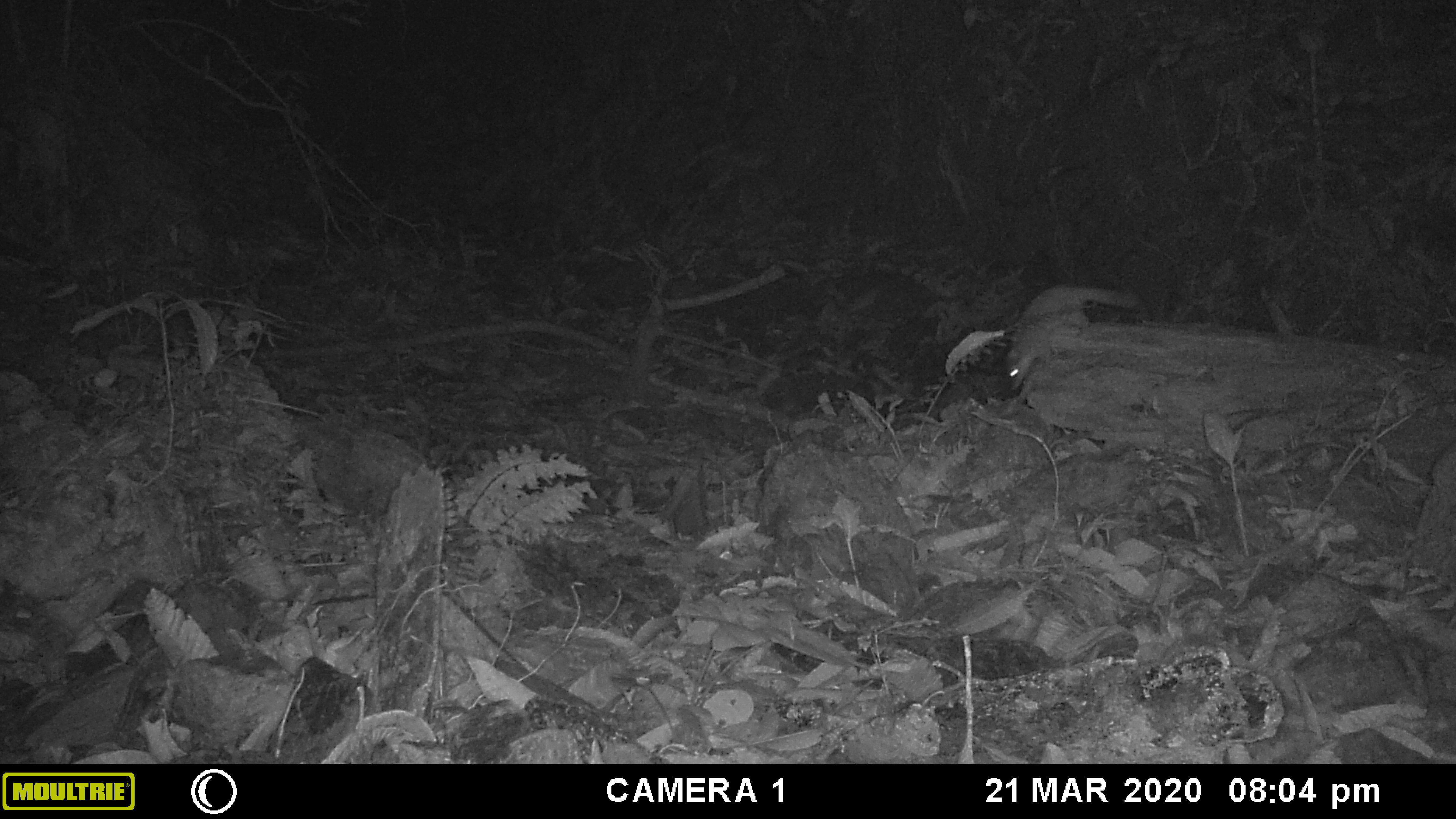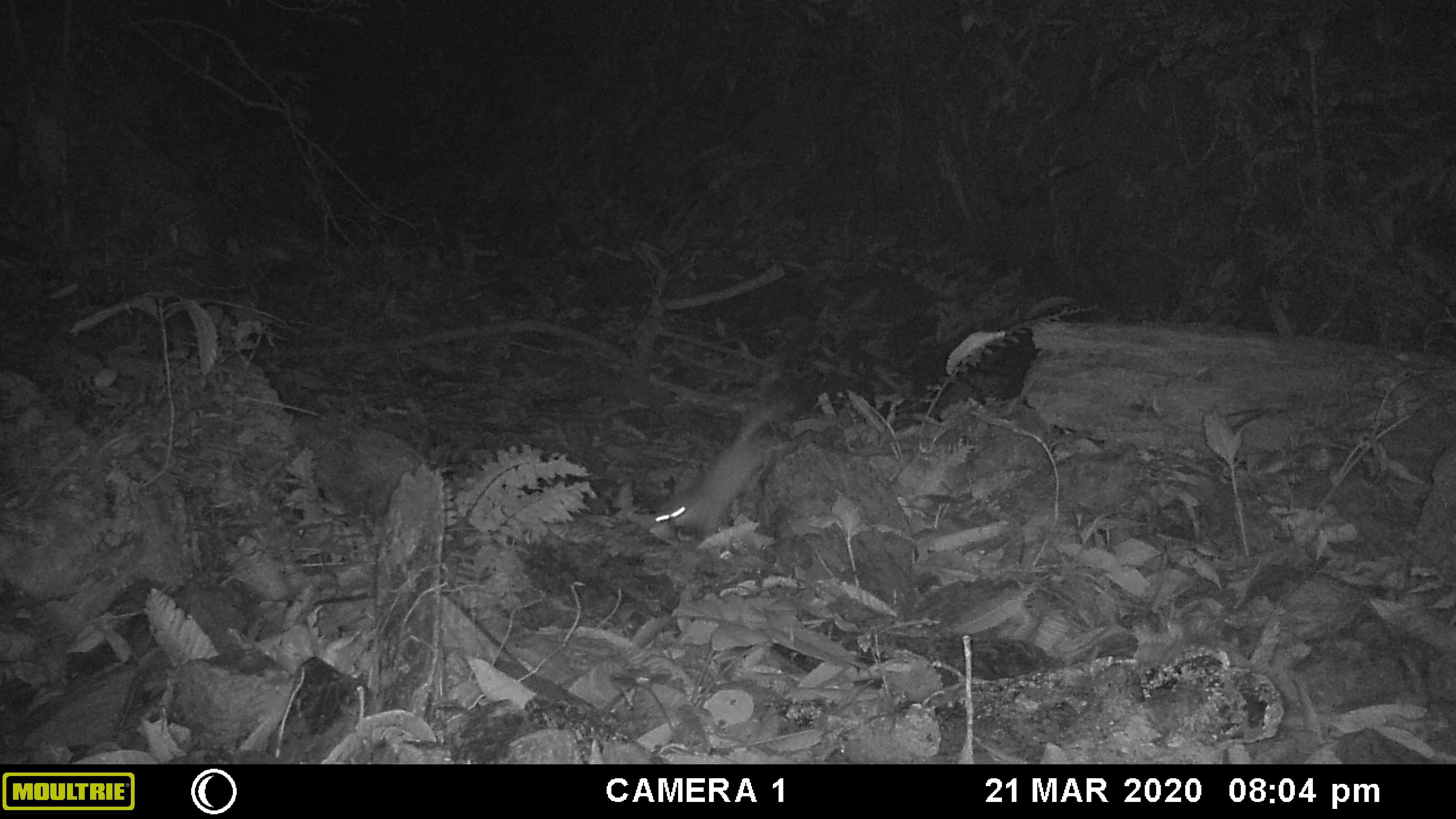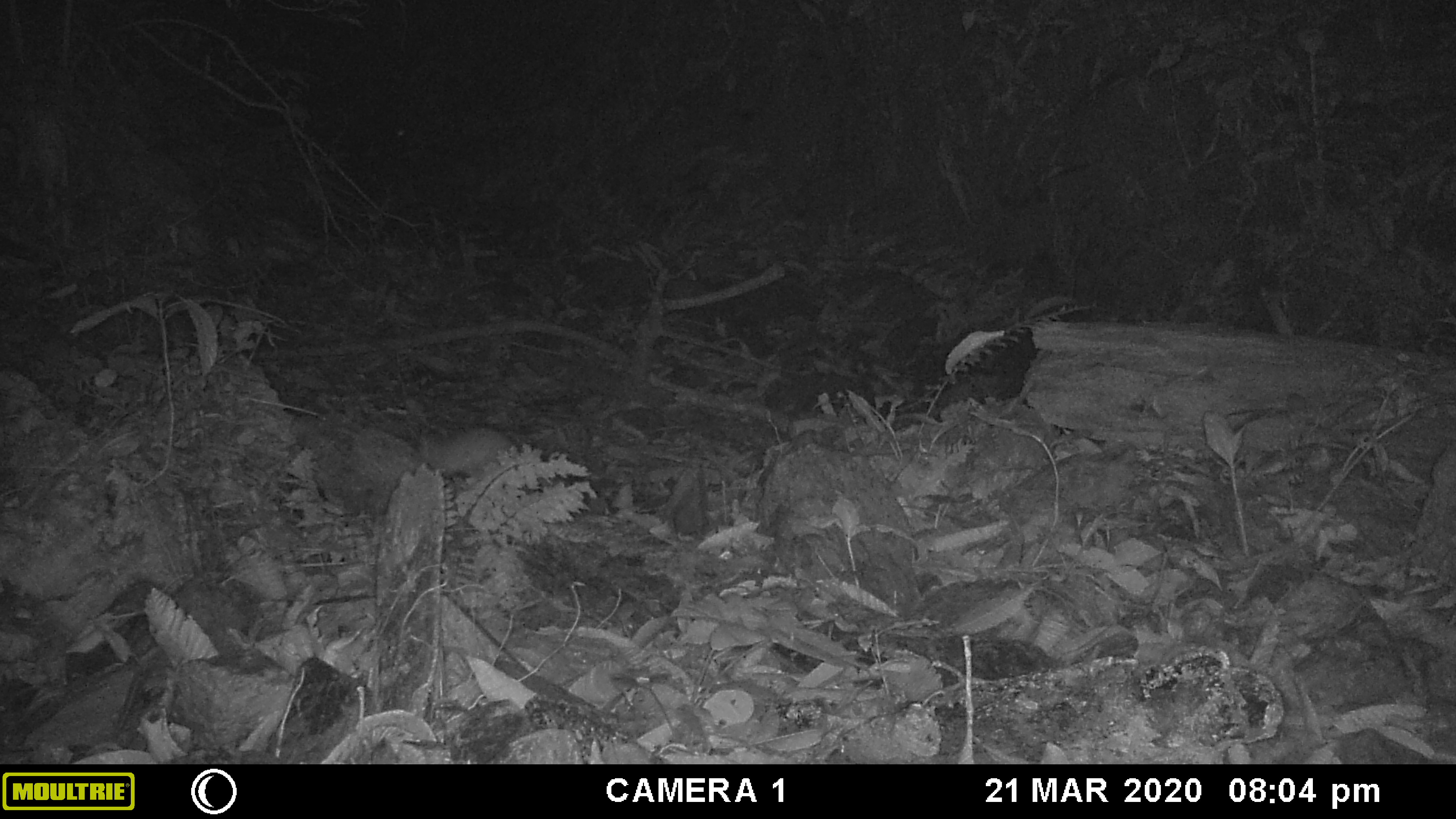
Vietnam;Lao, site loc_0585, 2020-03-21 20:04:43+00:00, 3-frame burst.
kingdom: Animalia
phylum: Chordata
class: Mammalia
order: Carnivora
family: Mustelidae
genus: Melogale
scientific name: Melogale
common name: ferret badger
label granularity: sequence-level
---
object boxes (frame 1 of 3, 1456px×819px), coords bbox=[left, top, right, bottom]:
ferret badger: bbox=[1003, 283, 1140, 392]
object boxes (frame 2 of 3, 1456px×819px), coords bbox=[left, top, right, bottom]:
ferret badger: bbox=[652, 401, 790, 540]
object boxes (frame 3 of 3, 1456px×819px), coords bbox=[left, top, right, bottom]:
ferret badger: bbox=[291, 415, 505, 519]